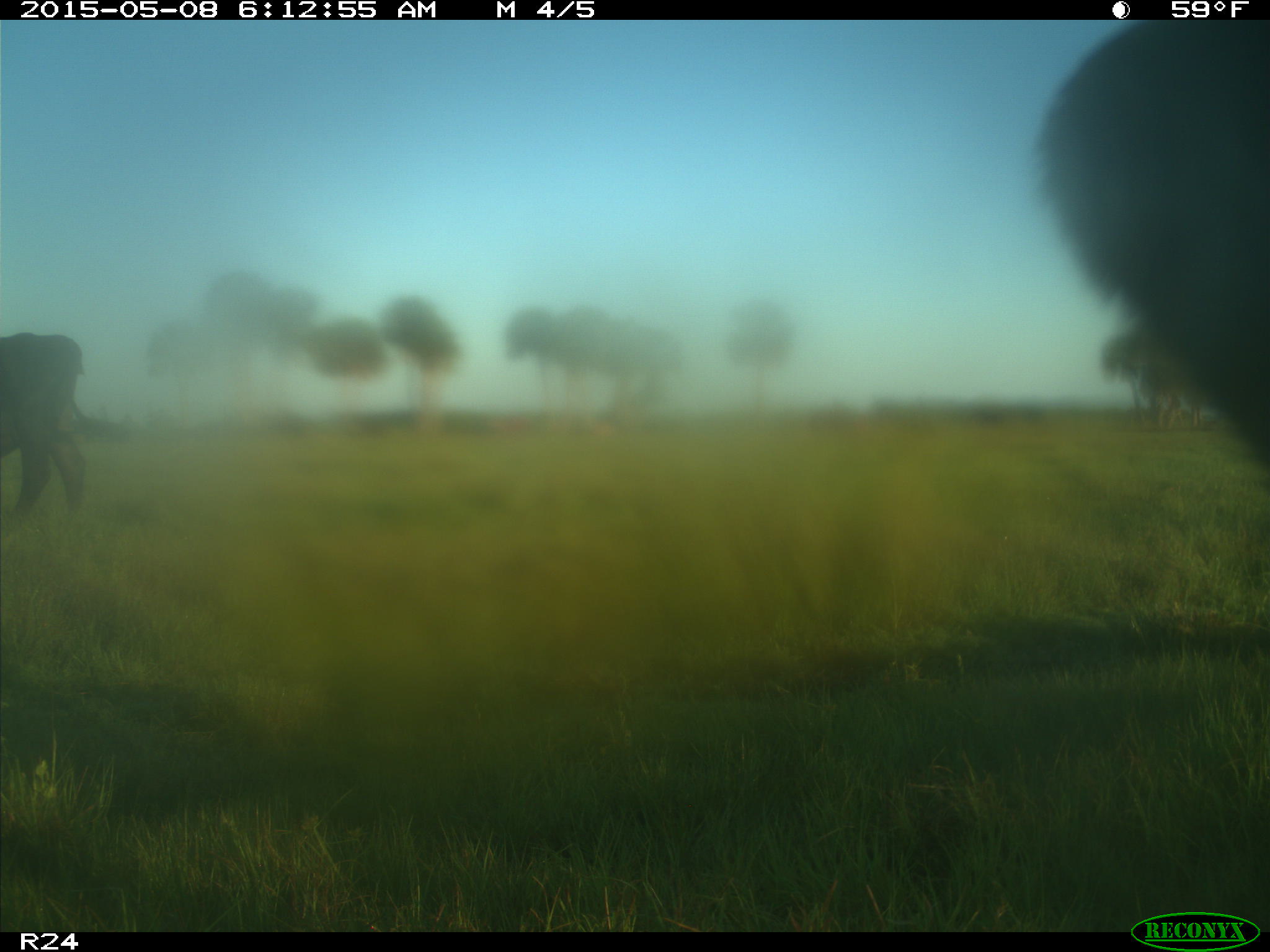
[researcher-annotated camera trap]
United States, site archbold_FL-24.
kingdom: Animalia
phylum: Chordata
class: Mammalia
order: Artiodactyla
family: Bovidae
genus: Bos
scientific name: Bos taurus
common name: domestic cow